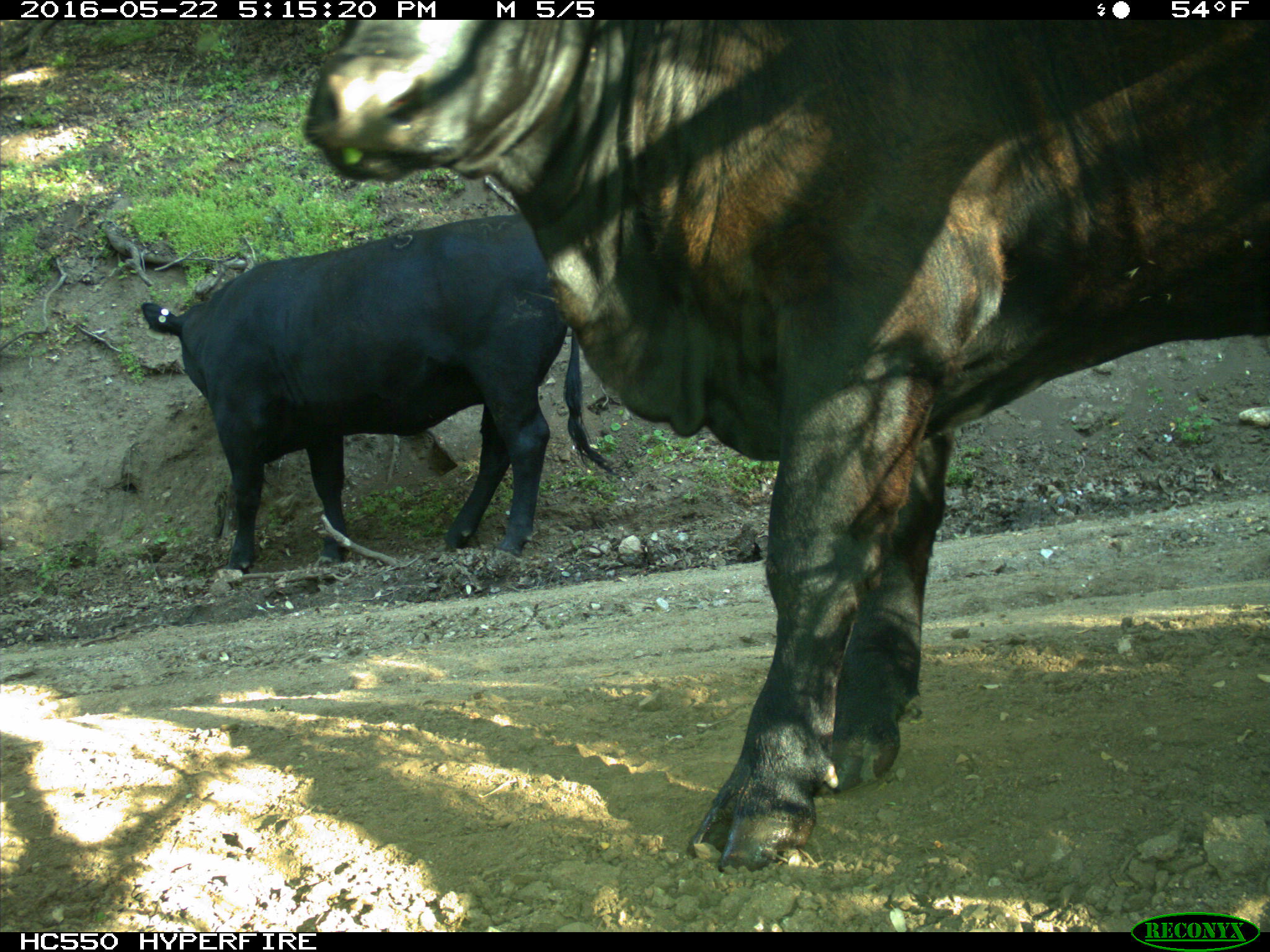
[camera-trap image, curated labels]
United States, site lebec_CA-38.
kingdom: Animalia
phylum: Chordata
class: Mammalia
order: Artiodactyla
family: Bovidae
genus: Bos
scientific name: Bos taurus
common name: domestic cow